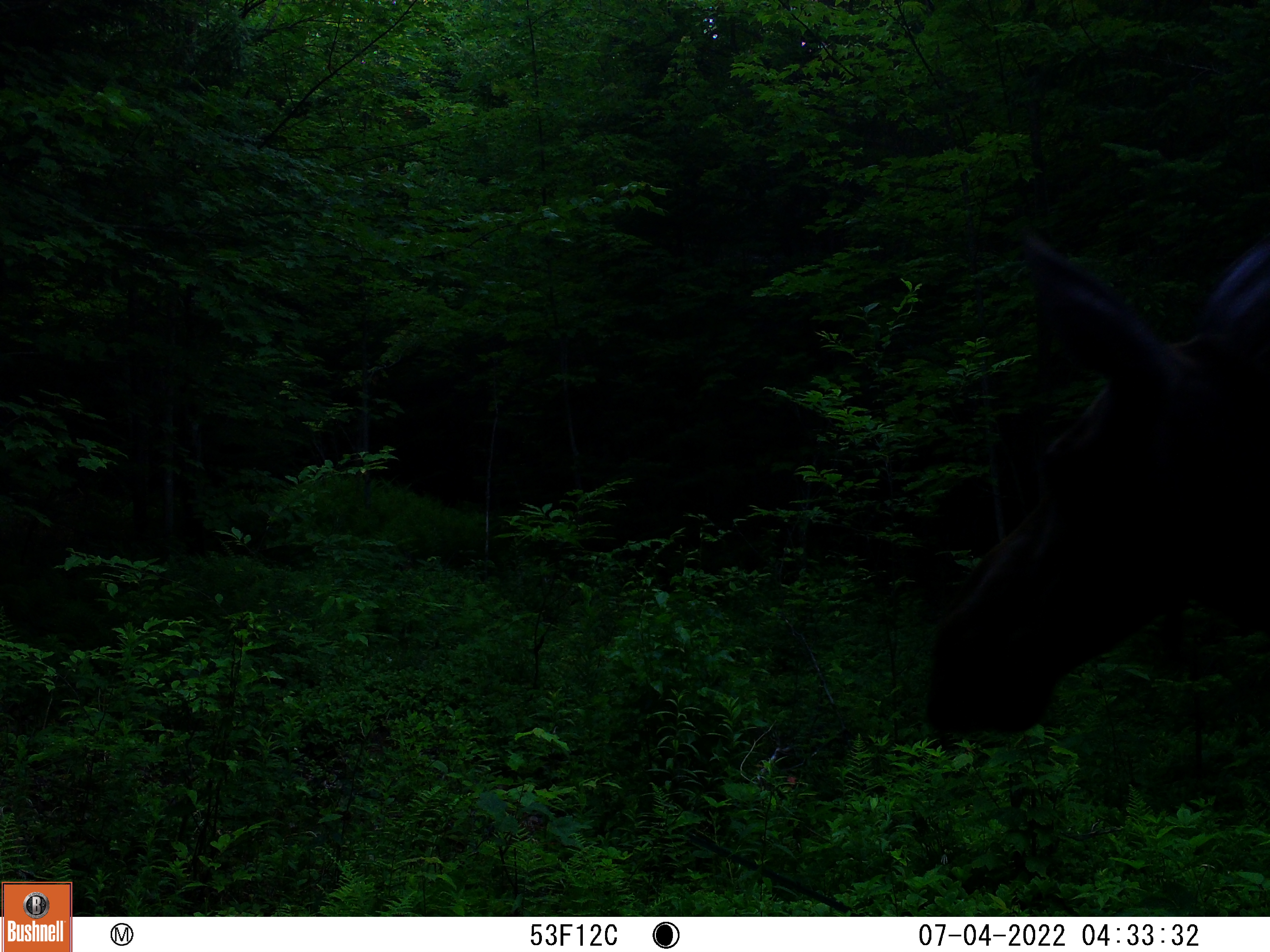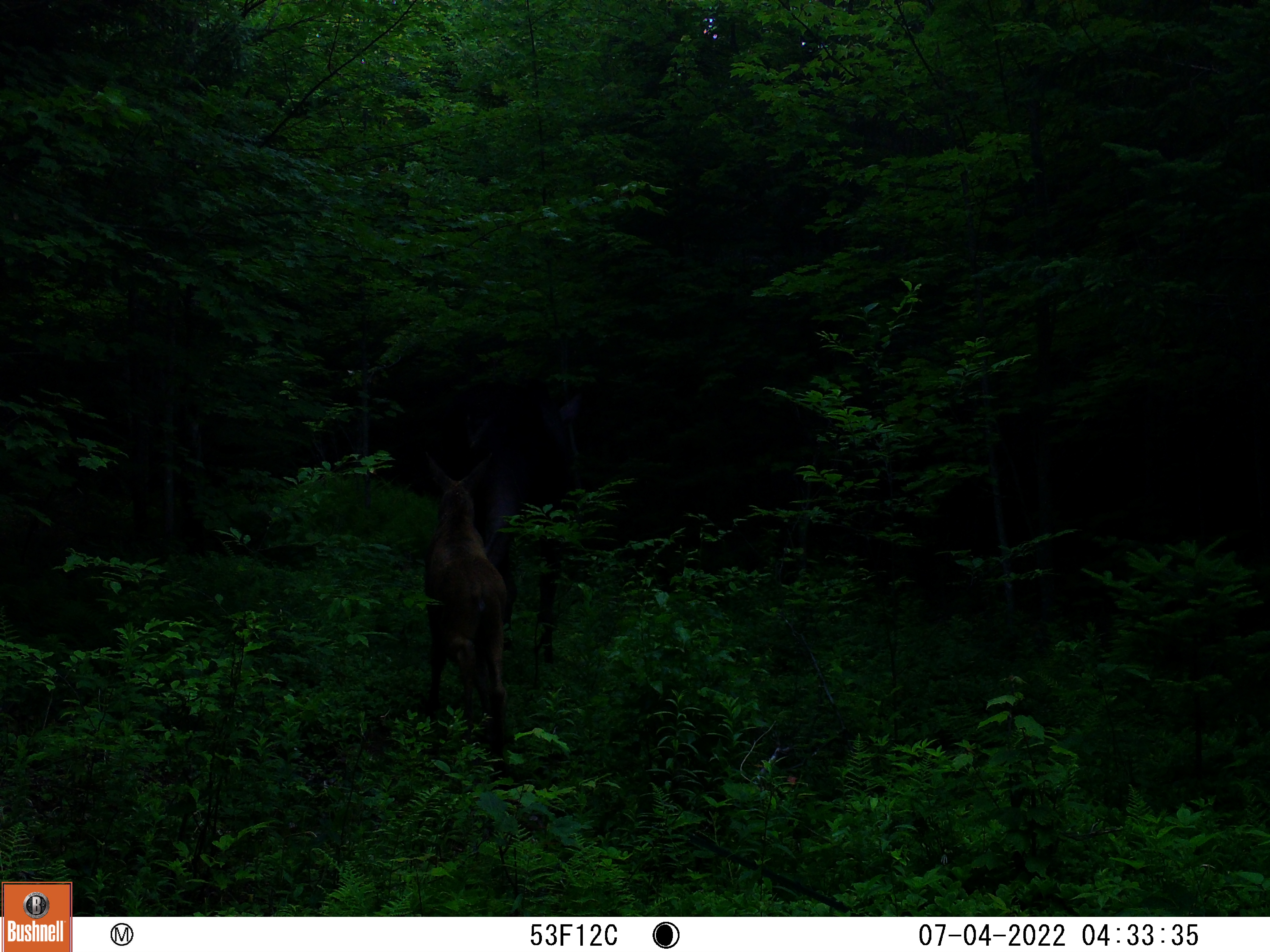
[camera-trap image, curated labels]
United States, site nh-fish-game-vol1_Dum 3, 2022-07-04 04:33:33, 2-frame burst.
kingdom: Animalia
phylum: Chordata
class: Mammalia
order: Artiodactyla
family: Cervidae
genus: Alces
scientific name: Alces alces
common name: moose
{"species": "moose (Alces alces)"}